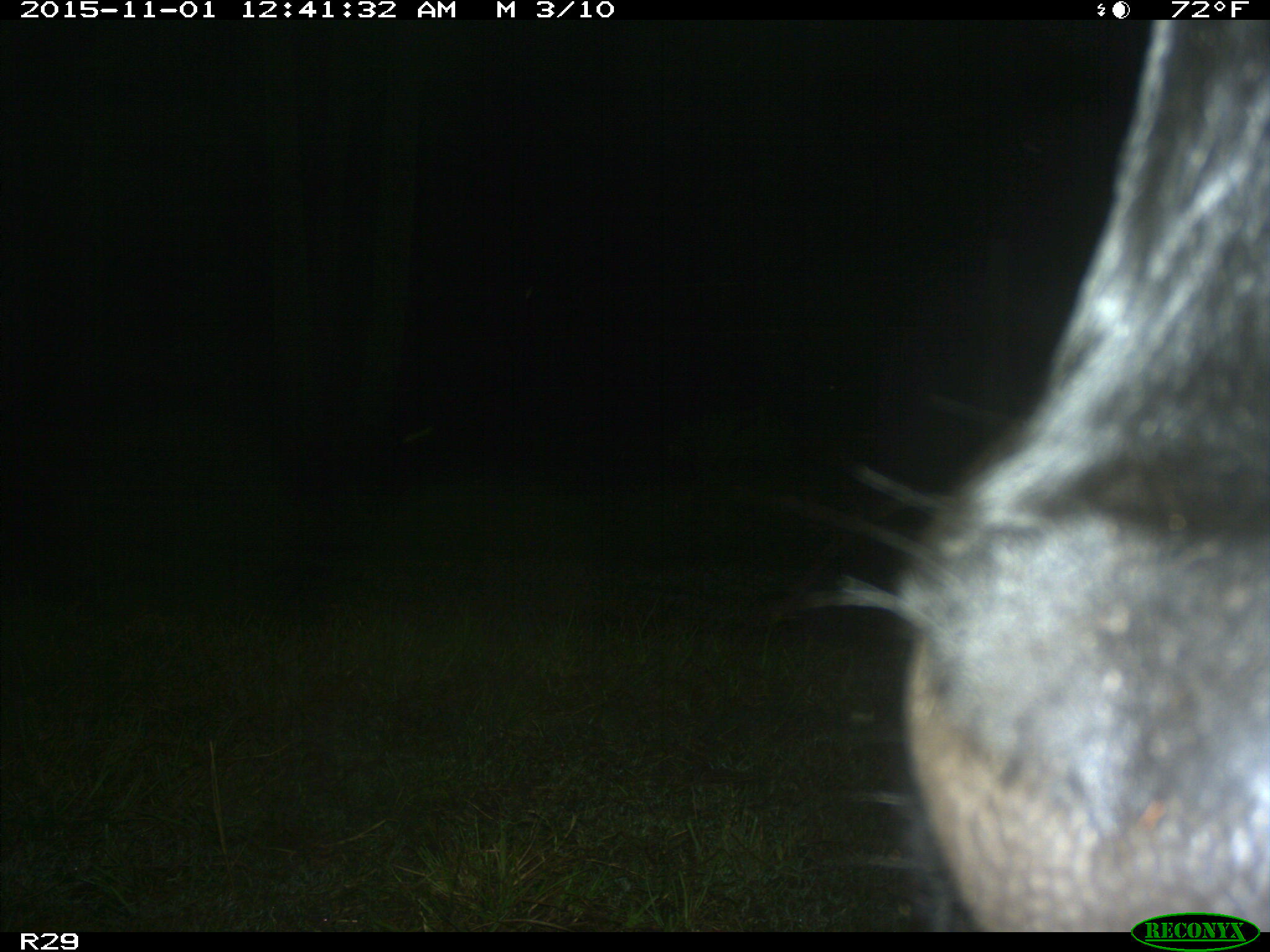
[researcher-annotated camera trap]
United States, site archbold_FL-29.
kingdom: Animalia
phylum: Chordata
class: Mammalia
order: Artiodactyla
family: Bovidae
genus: Bos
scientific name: Bos taurus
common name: domestic cow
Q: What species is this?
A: Bos taurus (domestic cow).